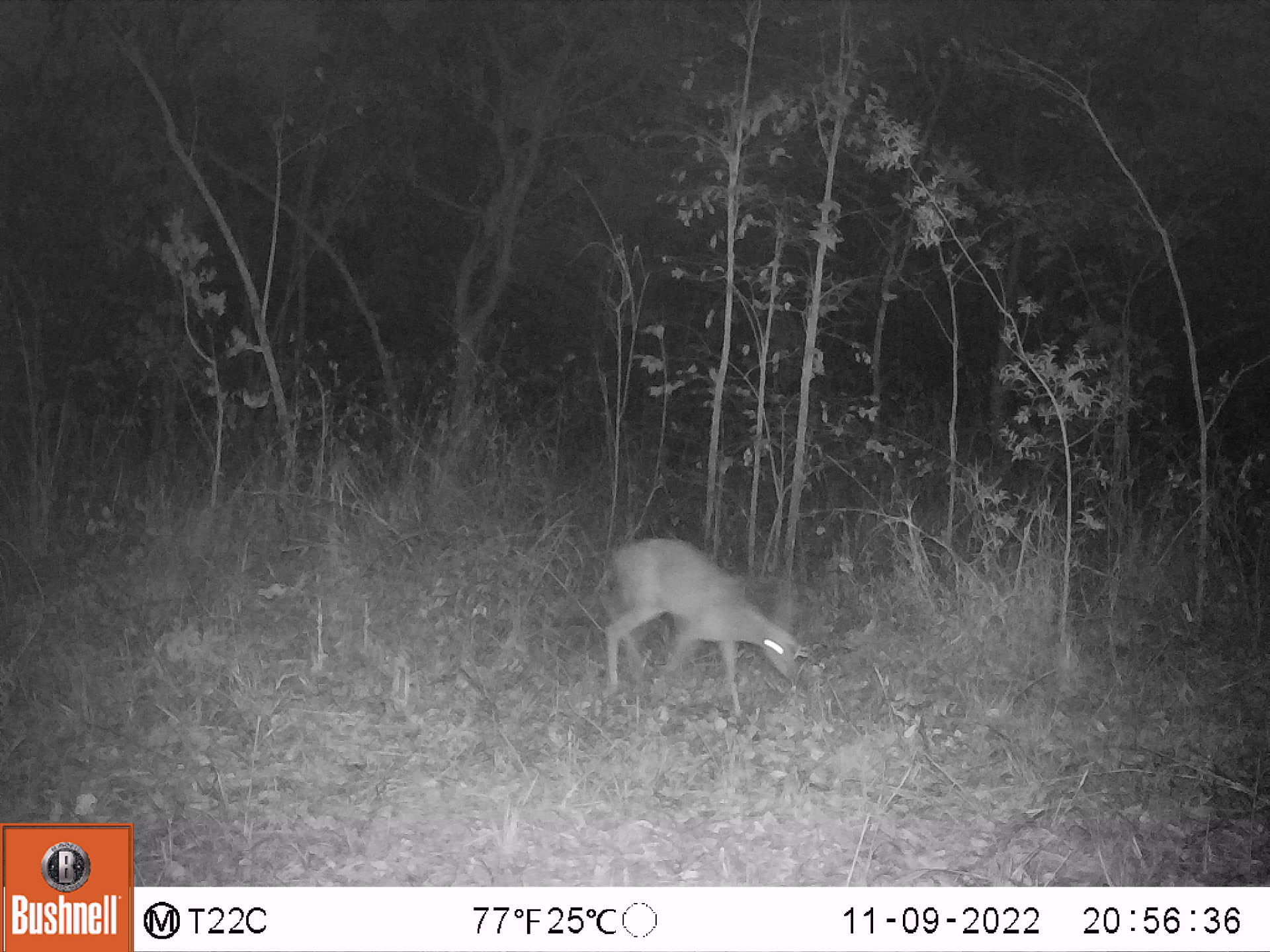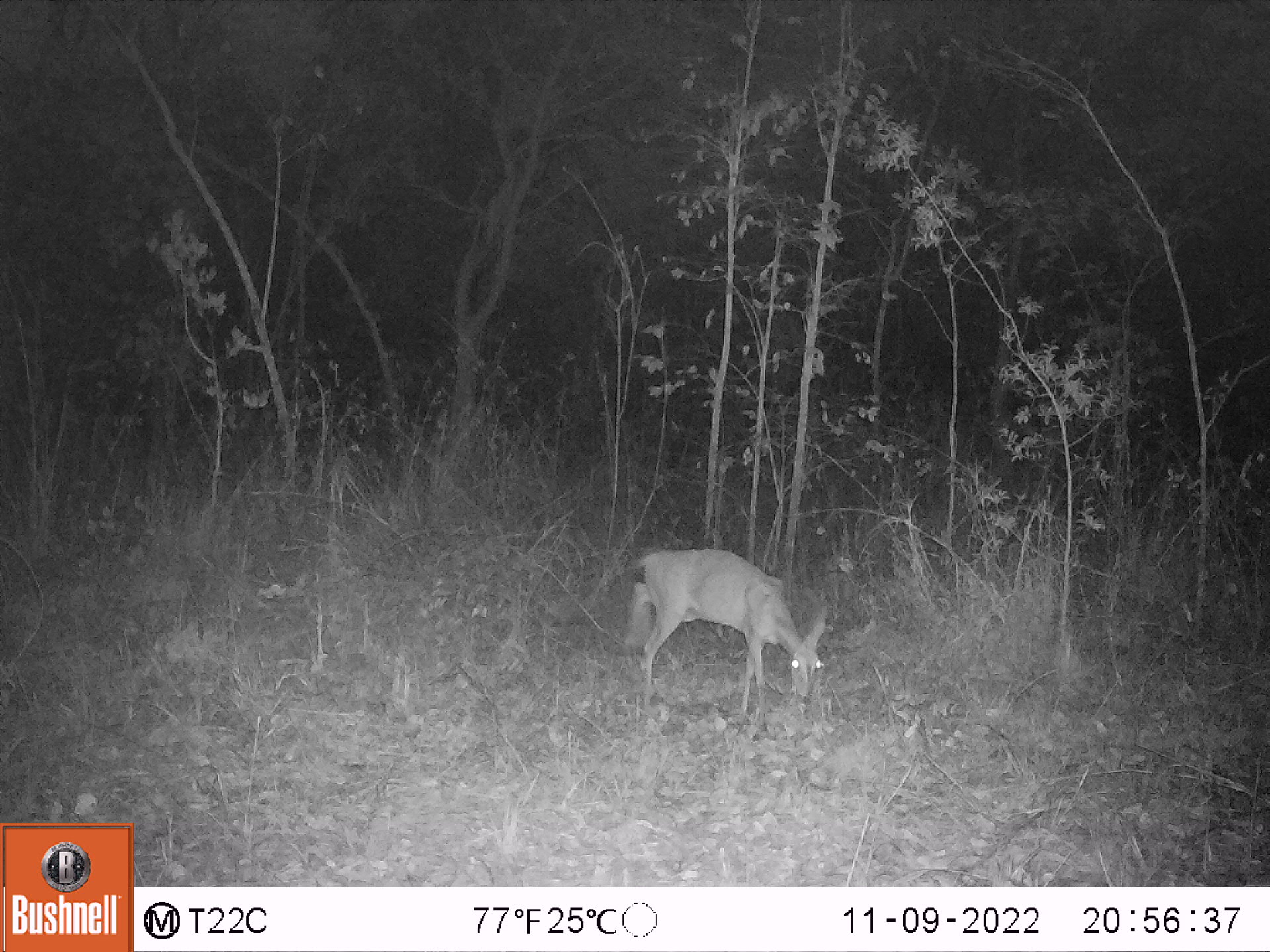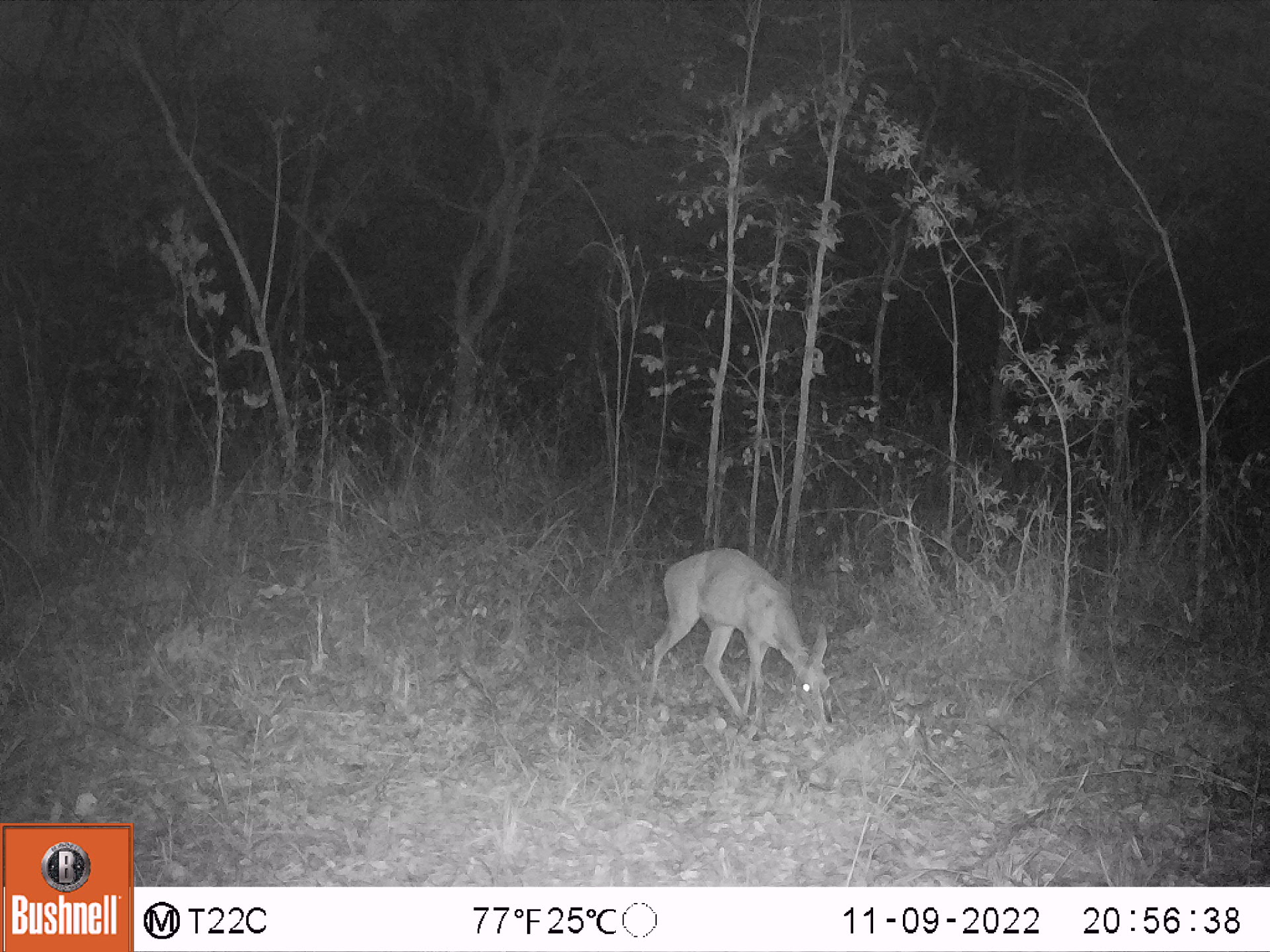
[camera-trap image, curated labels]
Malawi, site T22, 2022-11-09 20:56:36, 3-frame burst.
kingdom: Animalia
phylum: Chordata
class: Mammalia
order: Artiodactyla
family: Bovidae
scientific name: Antilopinae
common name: small antelope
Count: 1.